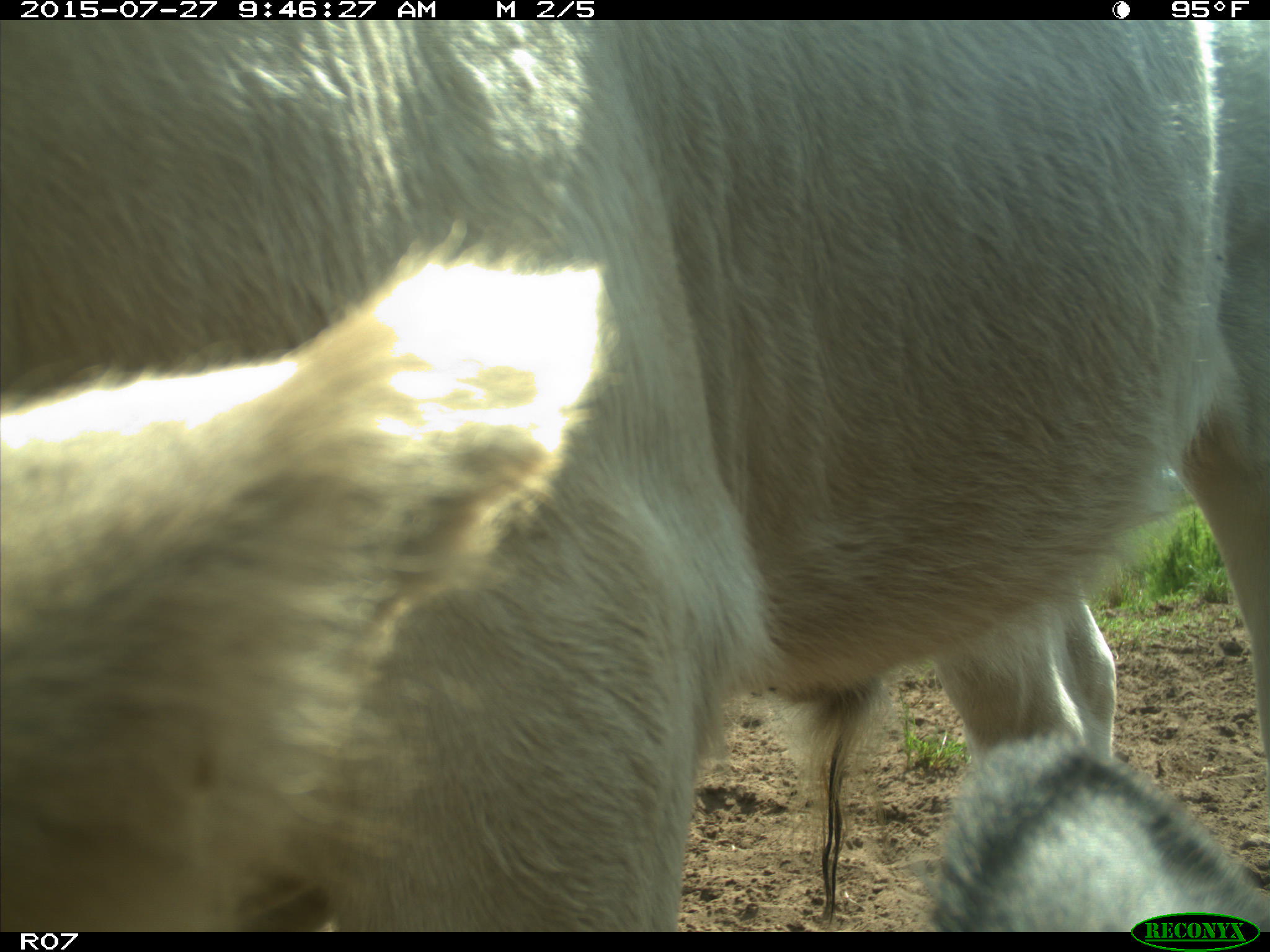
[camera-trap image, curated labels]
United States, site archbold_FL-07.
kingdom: Animalia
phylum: Chordata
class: Mammalia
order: Artiodactyla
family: Bovidae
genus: Bos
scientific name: Bos taurus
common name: domestic cow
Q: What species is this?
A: Bos taurus (domestic cow).